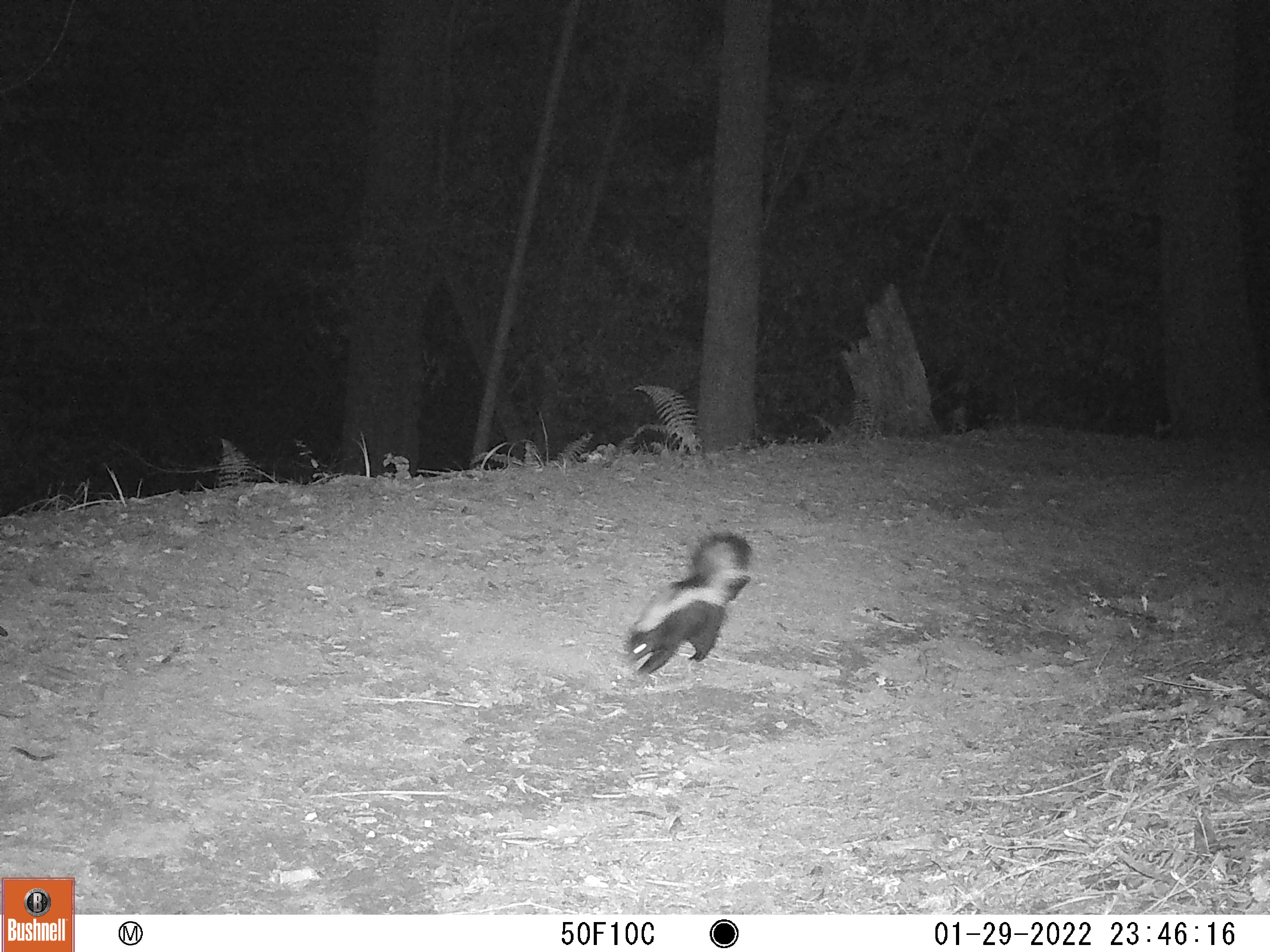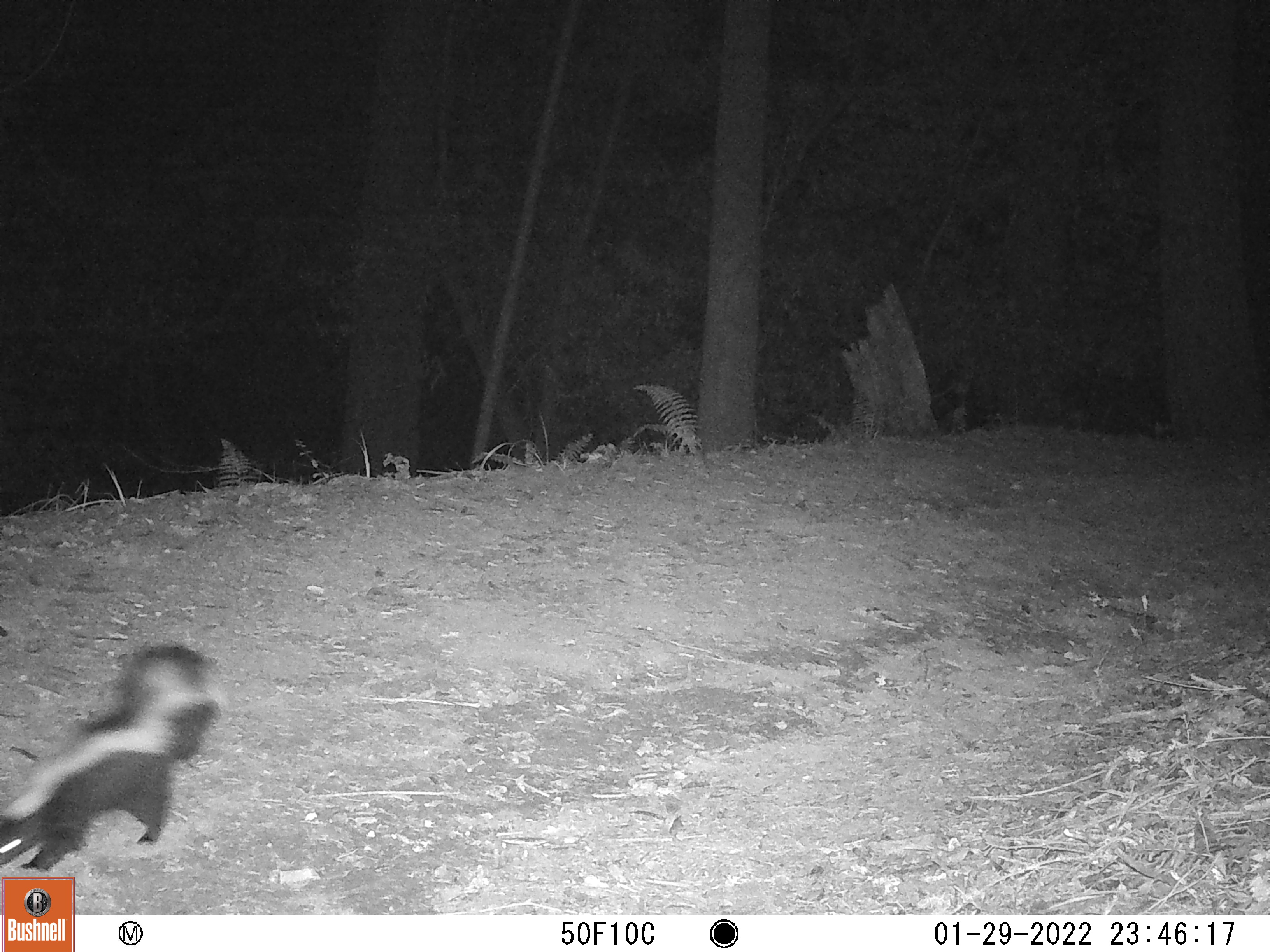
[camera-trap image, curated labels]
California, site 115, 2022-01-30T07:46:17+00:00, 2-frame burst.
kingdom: Animalia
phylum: Chordata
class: Mammalia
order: Carnivora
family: Mephitidae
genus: Mephitis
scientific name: Mephitis mephitis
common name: striped skunk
Striped skunk (Mephitis mephitis).